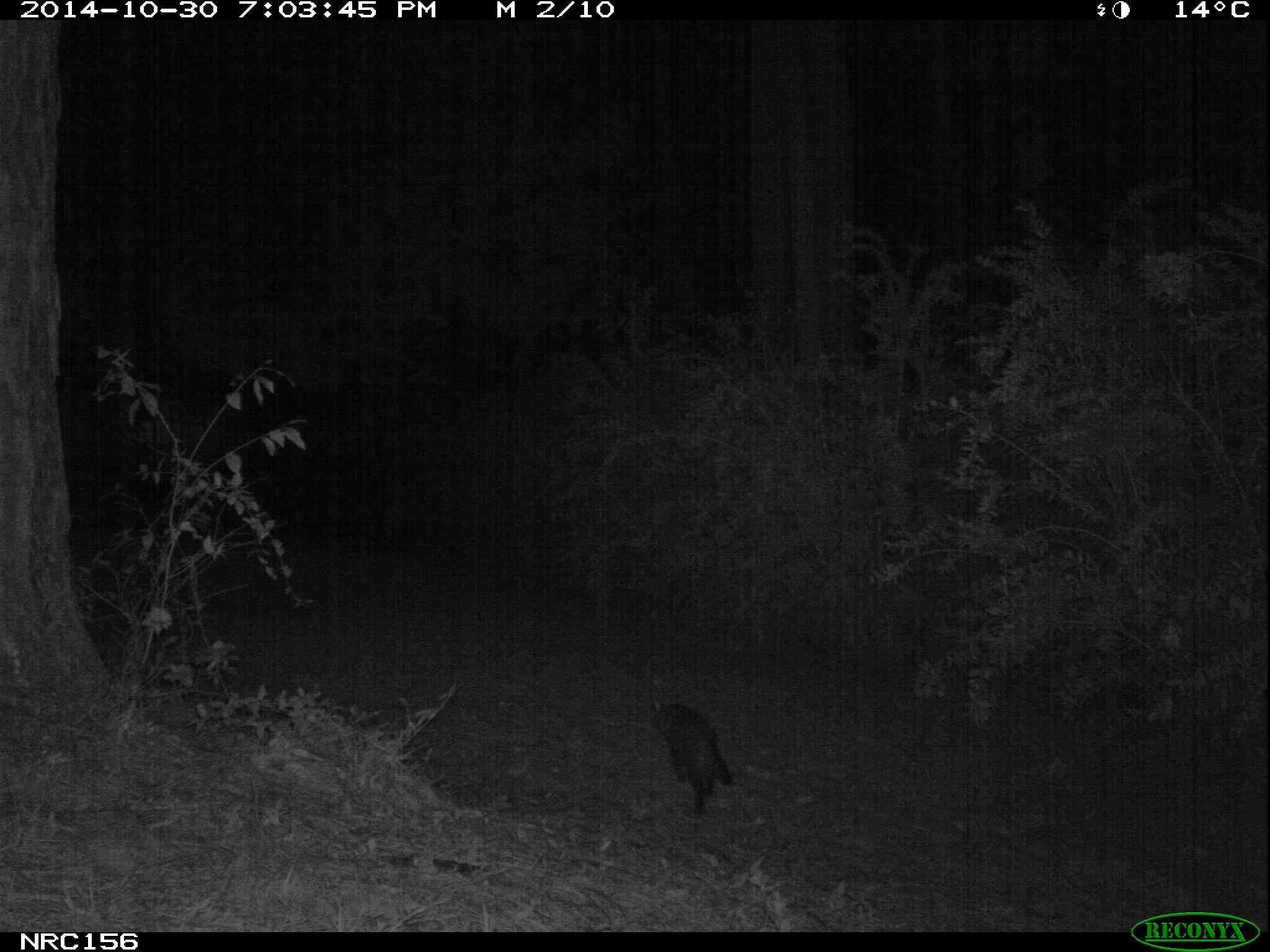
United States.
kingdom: Animalia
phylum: Chordata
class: Mammalia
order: Carnivora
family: Felidae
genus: Felis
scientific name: Felis catus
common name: domestic cat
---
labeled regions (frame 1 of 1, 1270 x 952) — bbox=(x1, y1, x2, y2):
Domestic Cat: bbox=(654, 694, 740, 824)